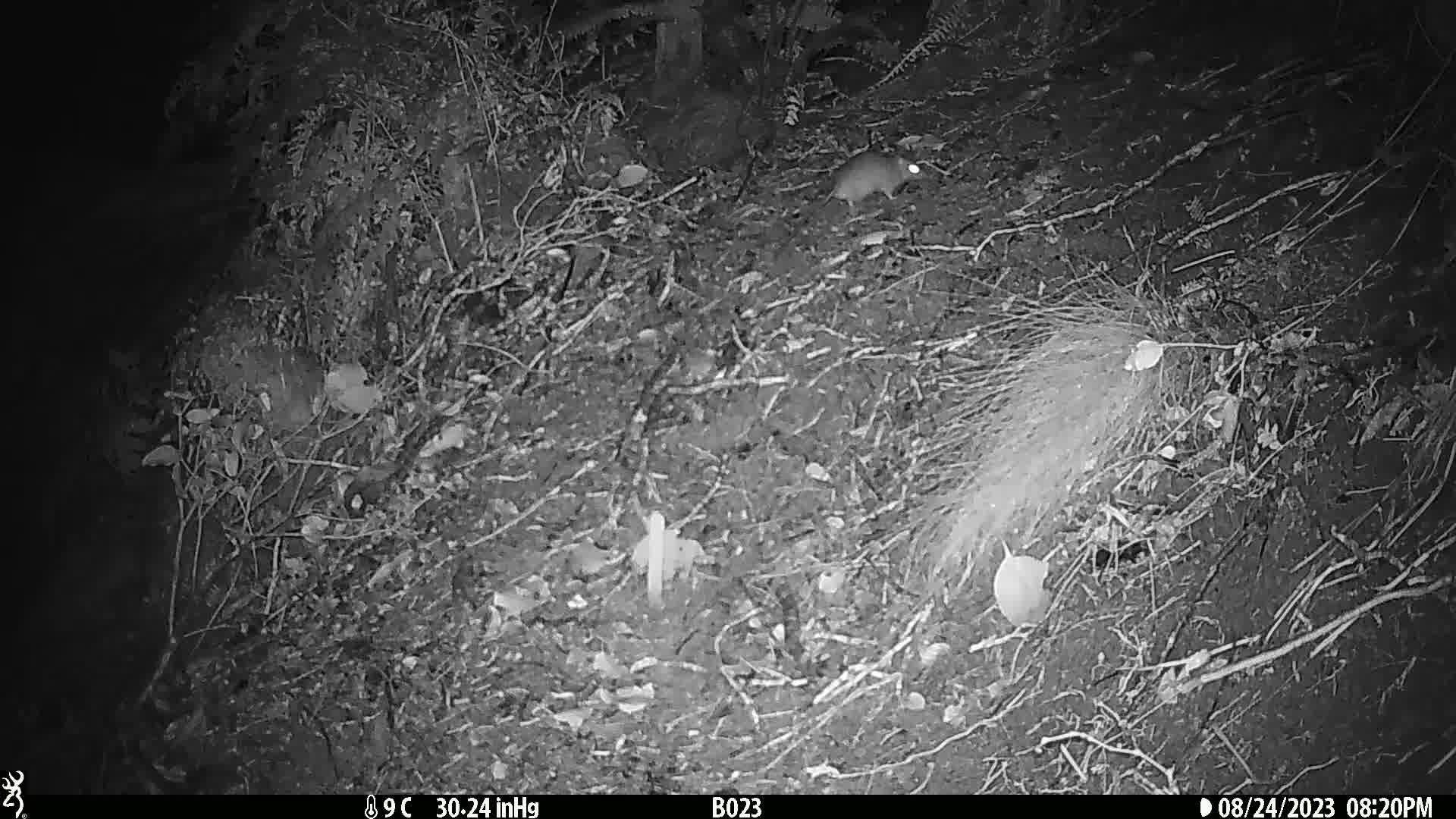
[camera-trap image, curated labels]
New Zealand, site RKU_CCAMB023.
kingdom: Animalia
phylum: Chordata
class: Mammalia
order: Rodentia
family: Muridae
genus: Rattus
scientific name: Rattus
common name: rat